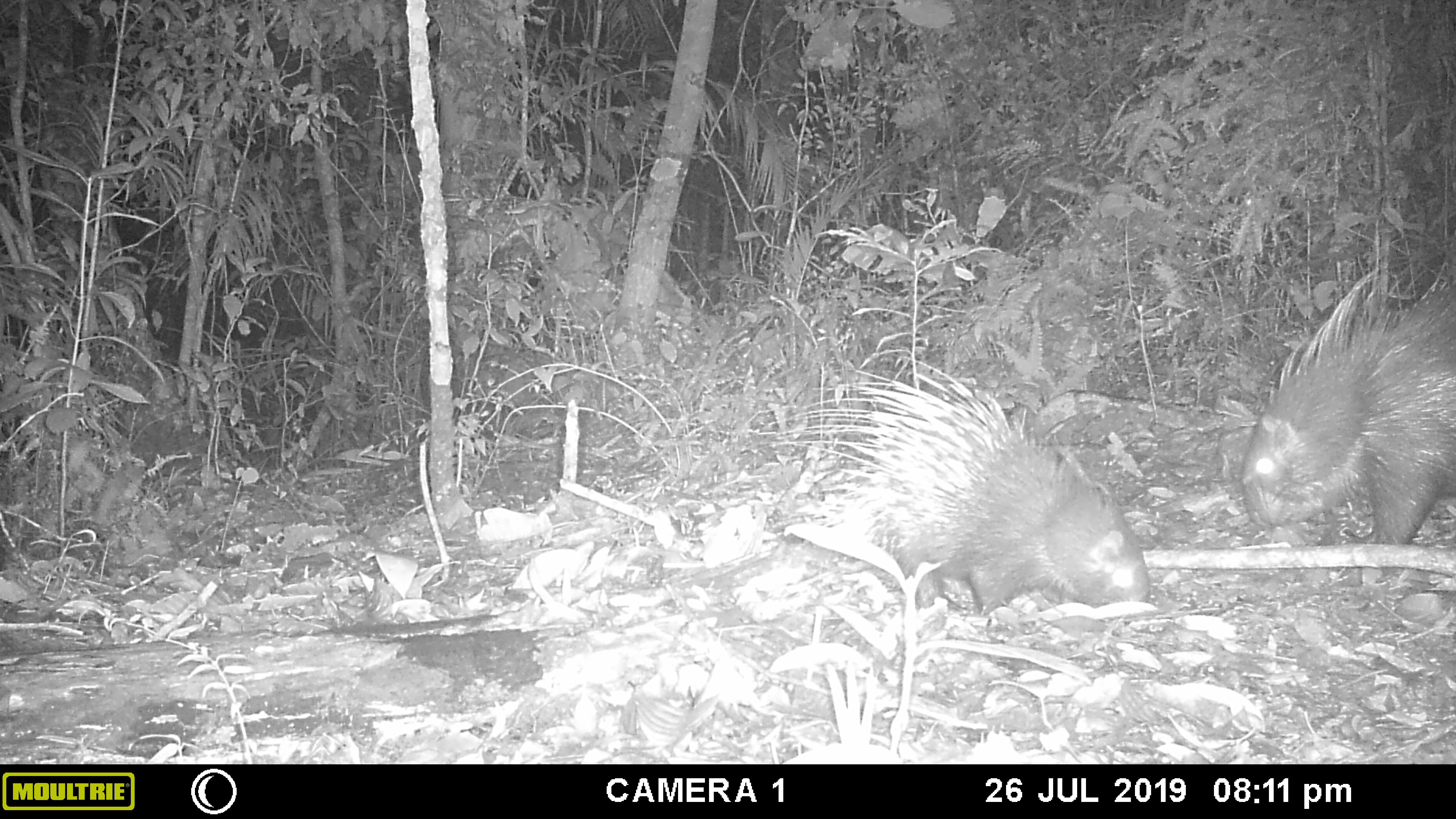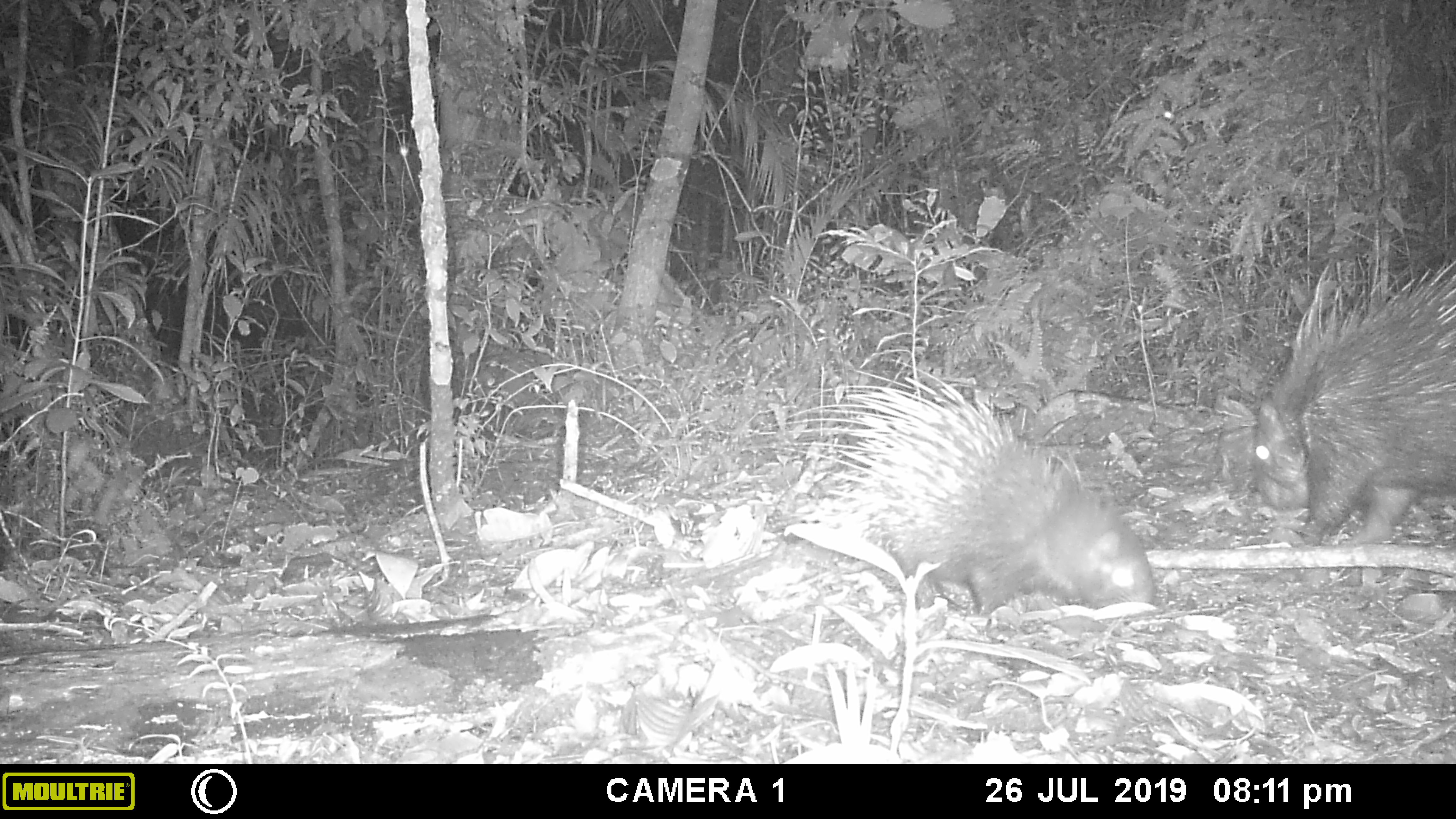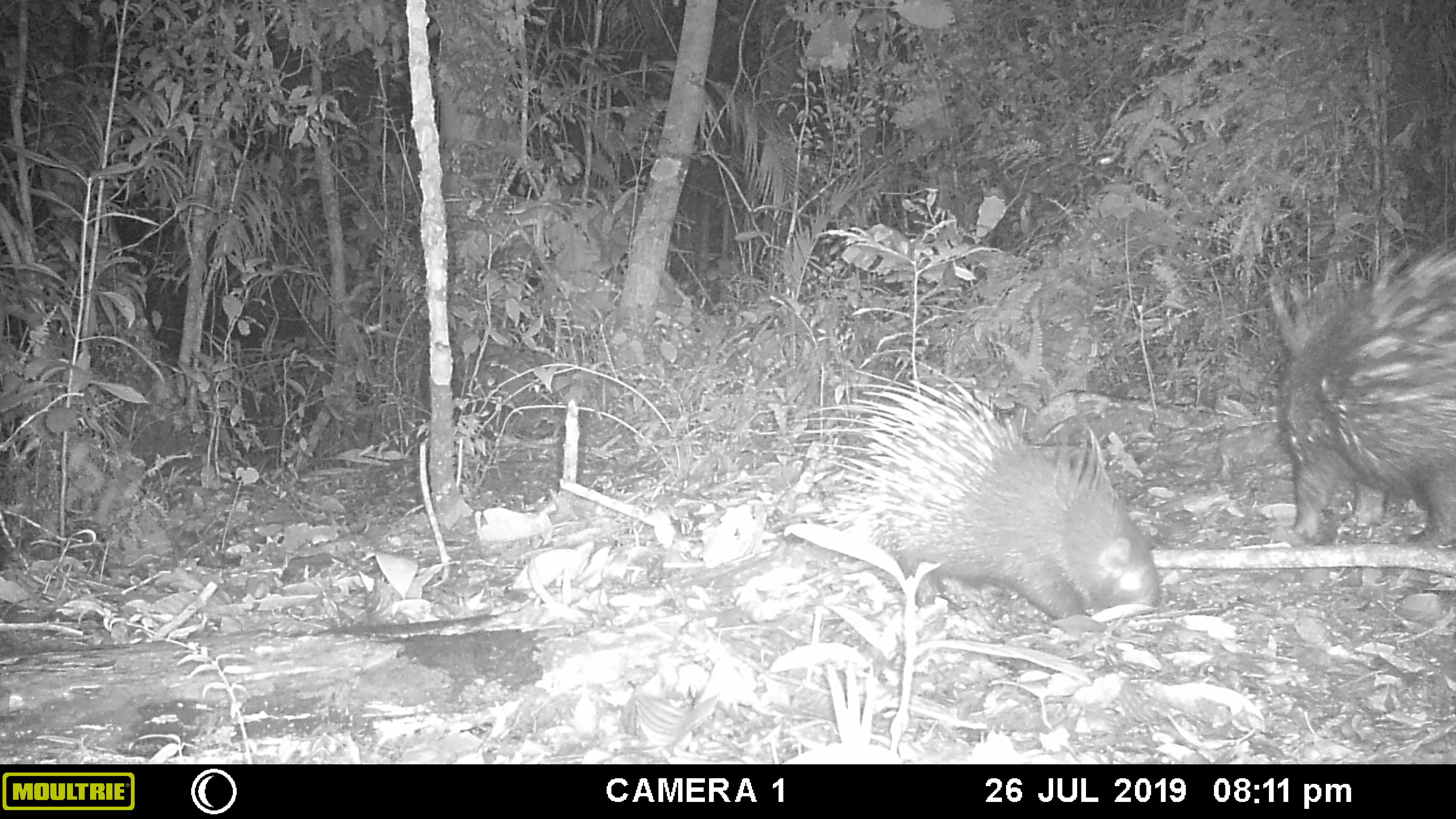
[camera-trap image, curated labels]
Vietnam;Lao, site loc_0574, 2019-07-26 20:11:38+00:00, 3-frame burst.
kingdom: Animalia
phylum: Chordata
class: Mammalia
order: Rodentia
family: Hystricidae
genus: Hystrix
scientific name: Hystrix brachyura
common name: malayan porcupine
Malayan porcupine (Hystrix brachyura). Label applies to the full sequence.